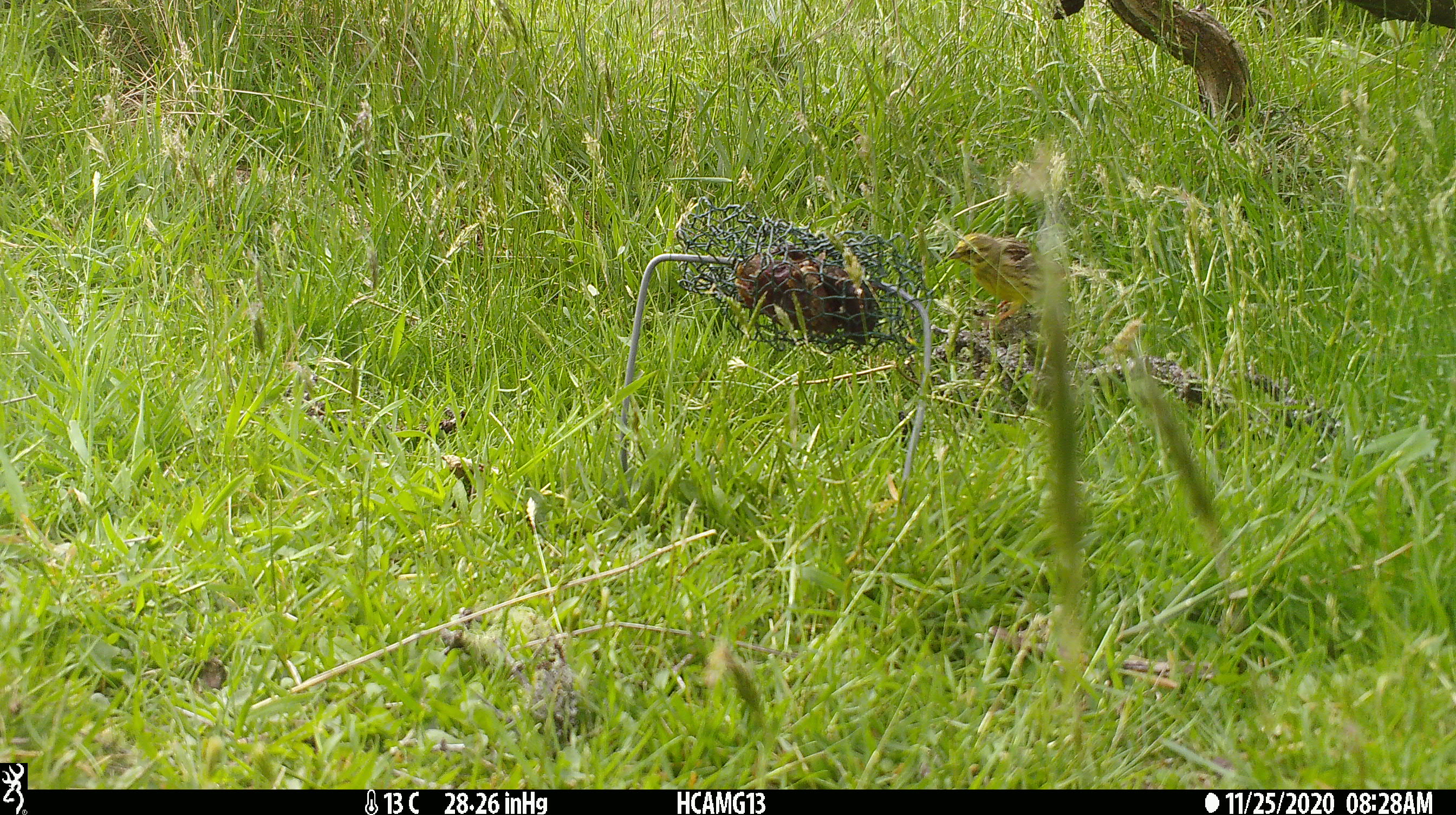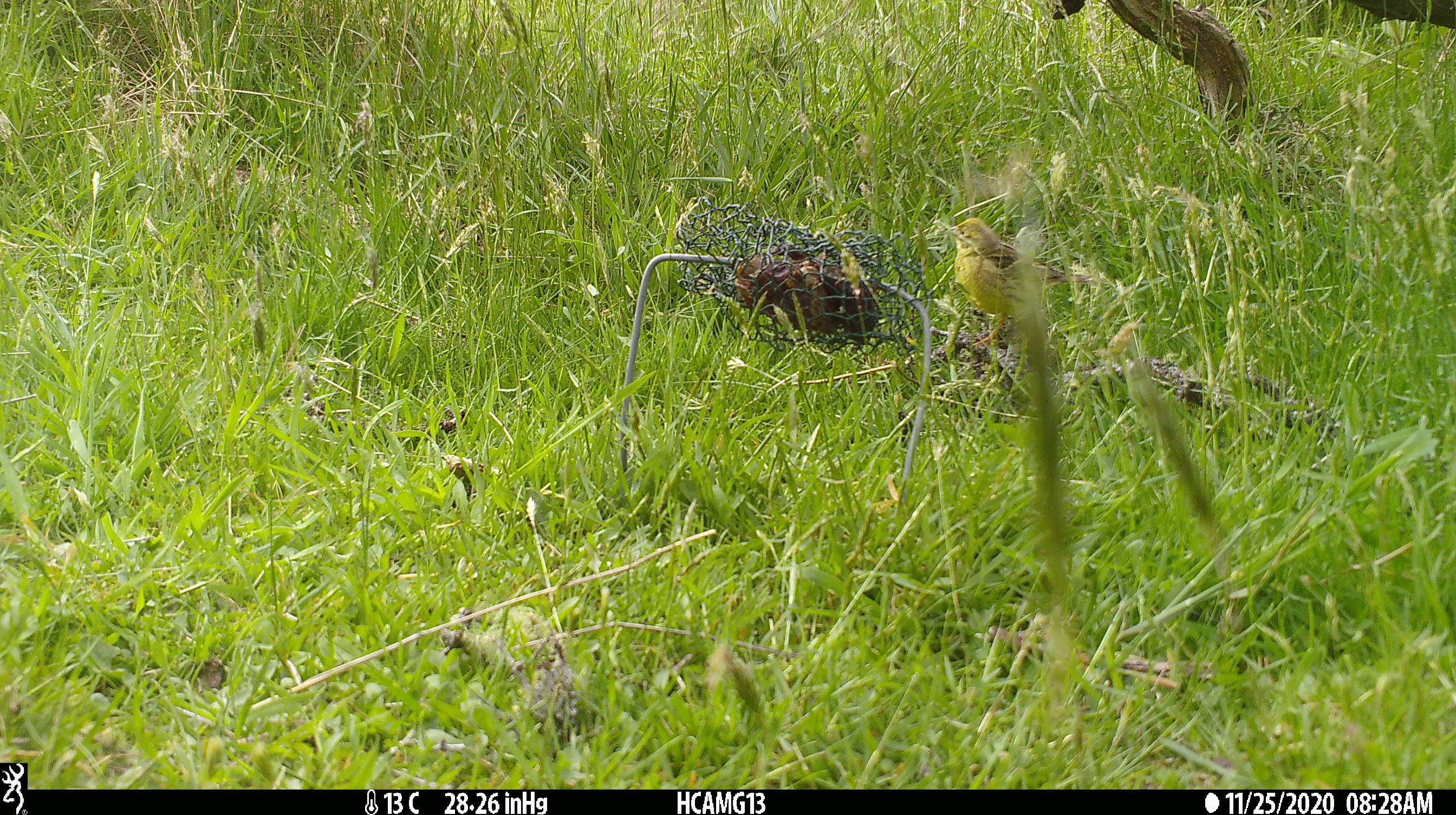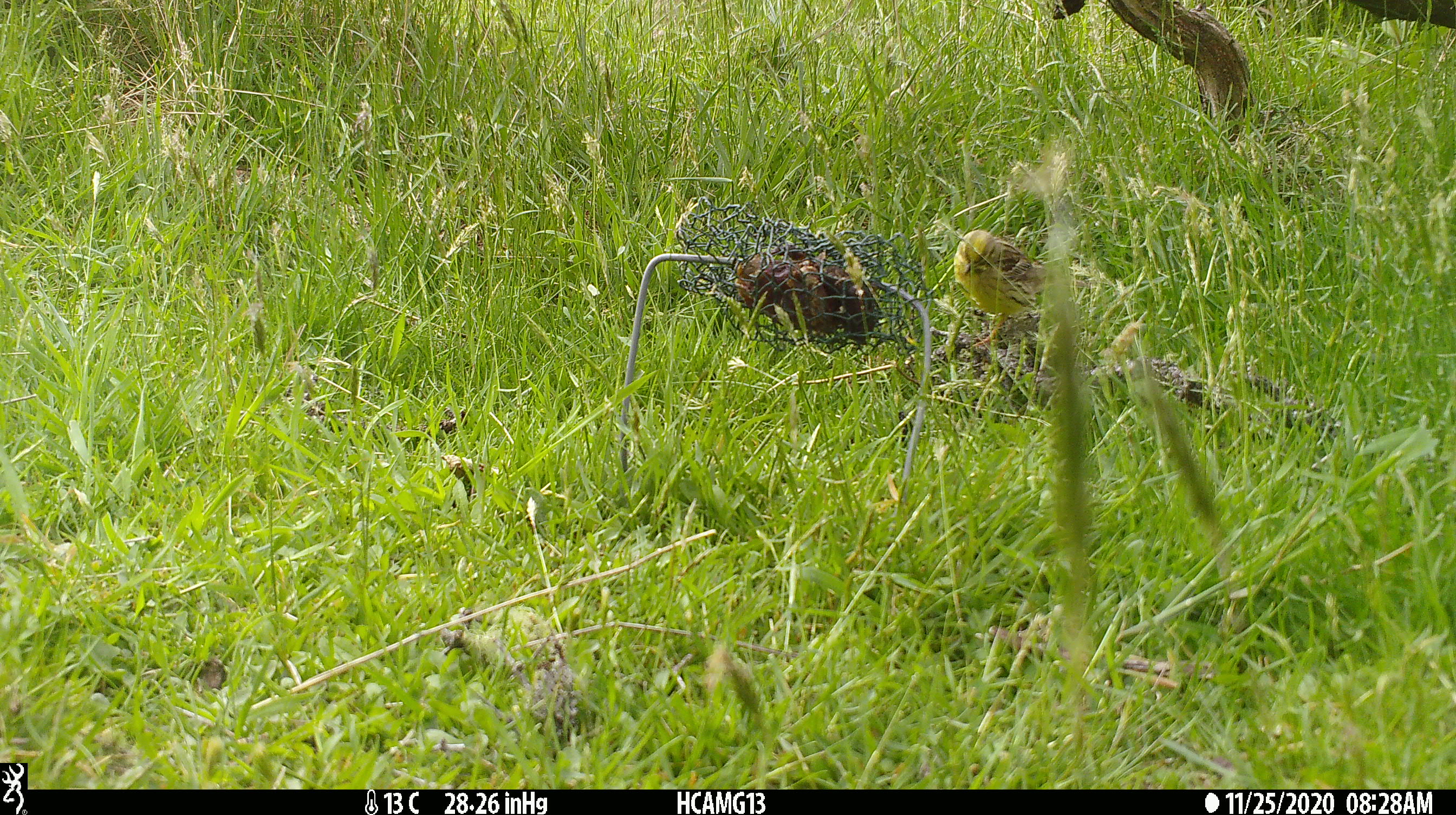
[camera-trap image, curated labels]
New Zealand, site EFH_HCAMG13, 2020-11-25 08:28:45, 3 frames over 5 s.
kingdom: Animalia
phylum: Chordata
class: Aves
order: Passeriformes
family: Emberizidae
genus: Emberiza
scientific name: Emberiza citrinella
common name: yellowhammer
Yellowhammer (Emberiza citrinella).